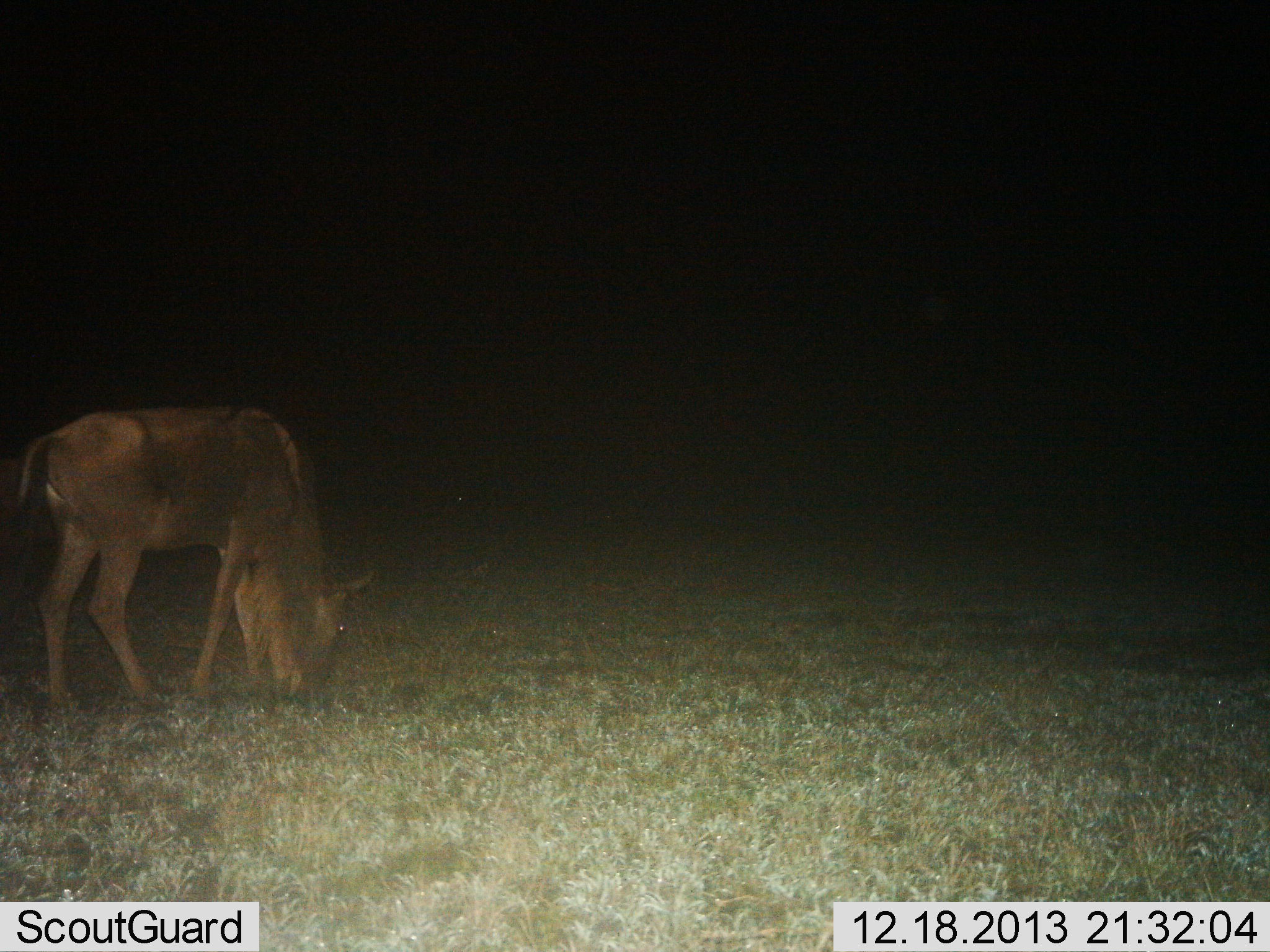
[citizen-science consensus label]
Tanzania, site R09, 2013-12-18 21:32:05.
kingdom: Animalia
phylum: Chordata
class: Mammalia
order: Artiodactyla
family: Bovidae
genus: Connochaetes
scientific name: Connochaetes taurinus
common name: blue wildebeest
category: wildebeest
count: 1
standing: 10%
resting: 0%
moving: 0%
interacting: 0%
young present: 0%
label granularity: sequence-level